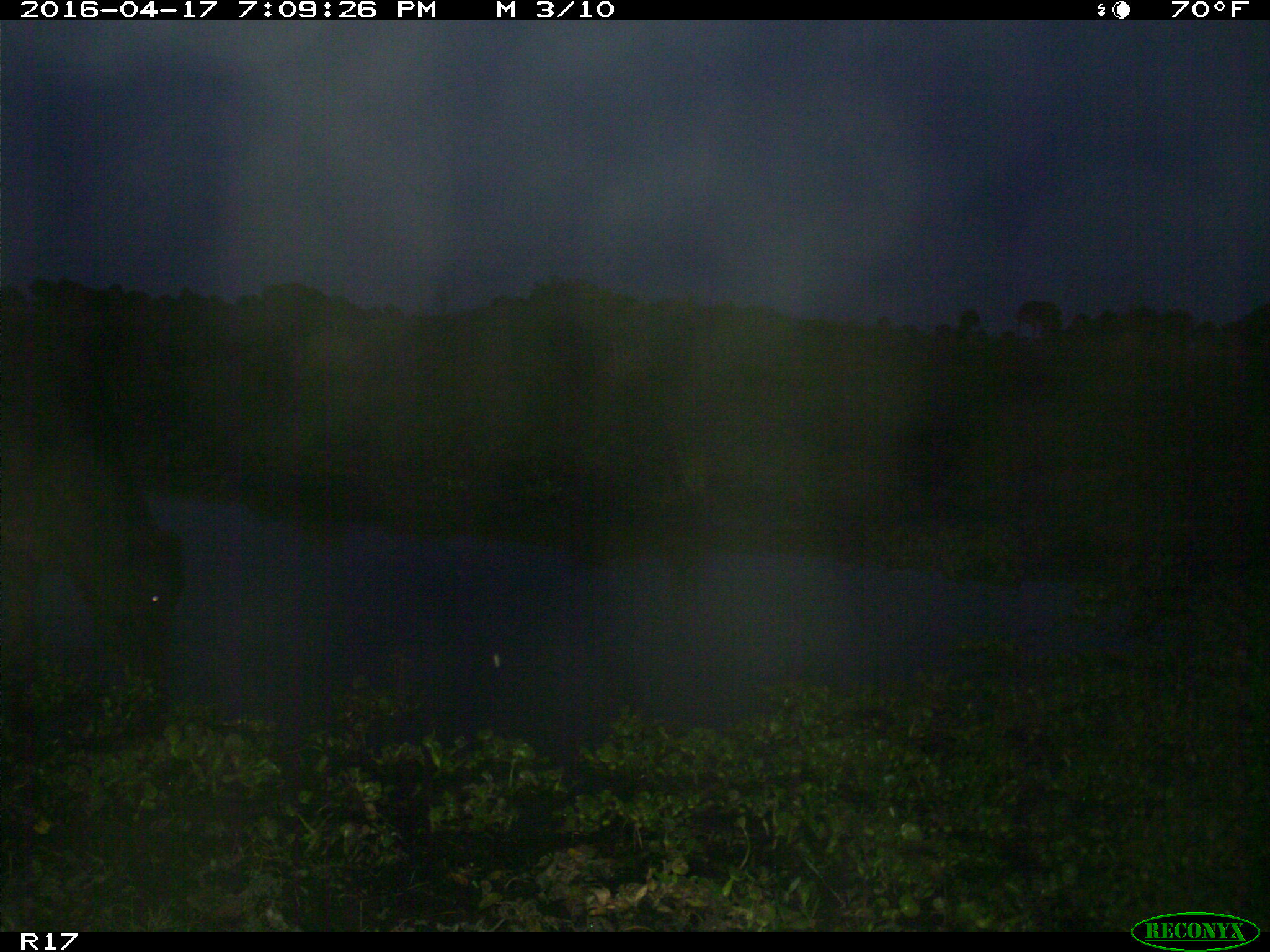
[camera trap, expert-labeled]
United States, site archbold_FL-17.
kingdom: Animalia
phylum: Chordata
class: Mammalia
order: Artiodactyla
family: Bovidae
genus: Bos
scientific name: Bos taurus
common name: domestic cow